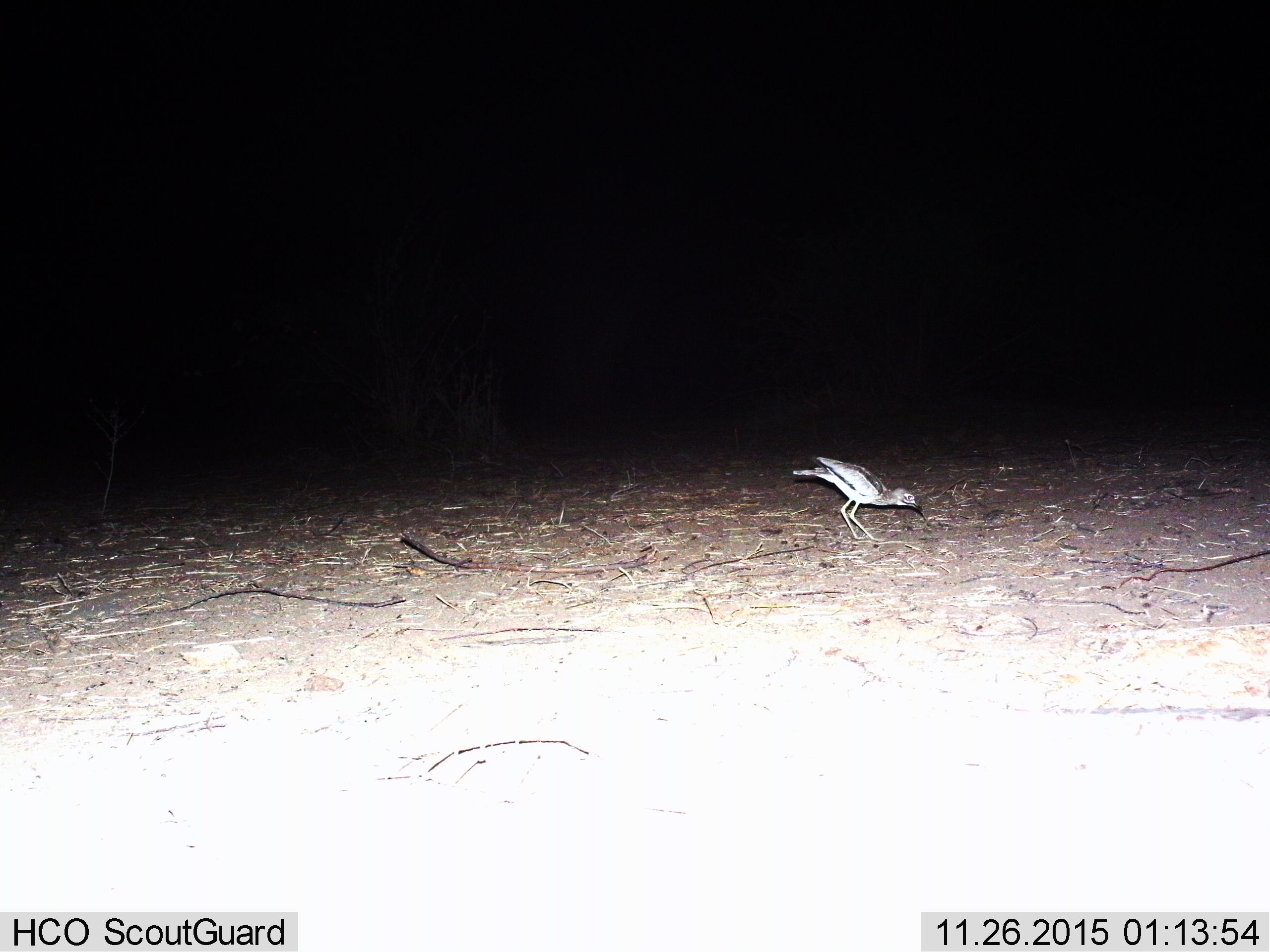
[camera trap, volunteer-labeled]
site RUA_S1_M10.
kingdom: Animalia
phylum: Chordata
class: Aves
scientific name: Aves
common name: bird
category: birdother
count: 1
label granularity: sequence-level